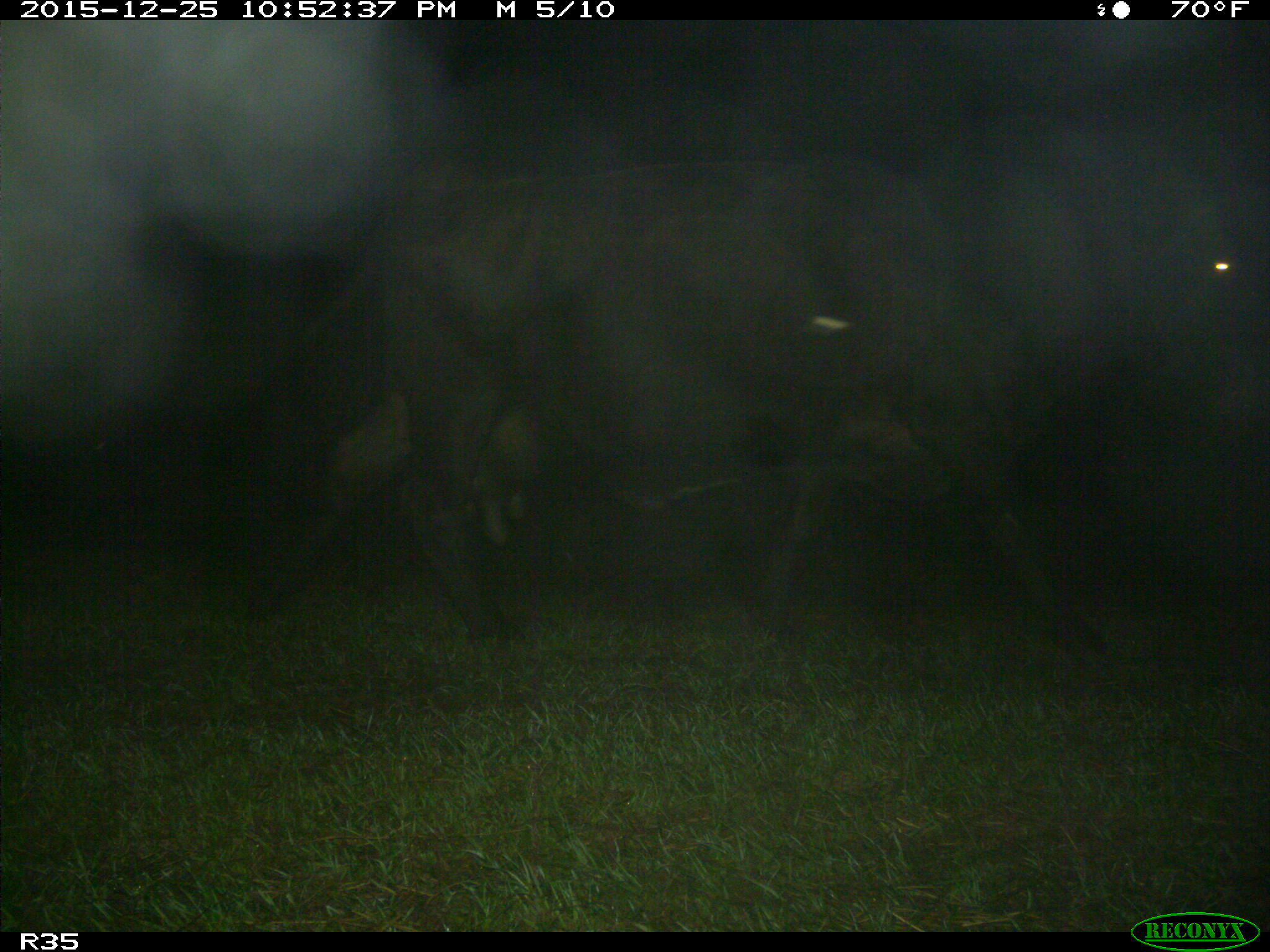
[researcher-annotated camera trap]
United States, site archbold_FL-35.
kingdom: Animalia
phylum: Chordata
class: Mammalia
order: Artiodactyla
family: Bovidae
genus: Bos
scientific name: Bos taurus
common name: domestic cow